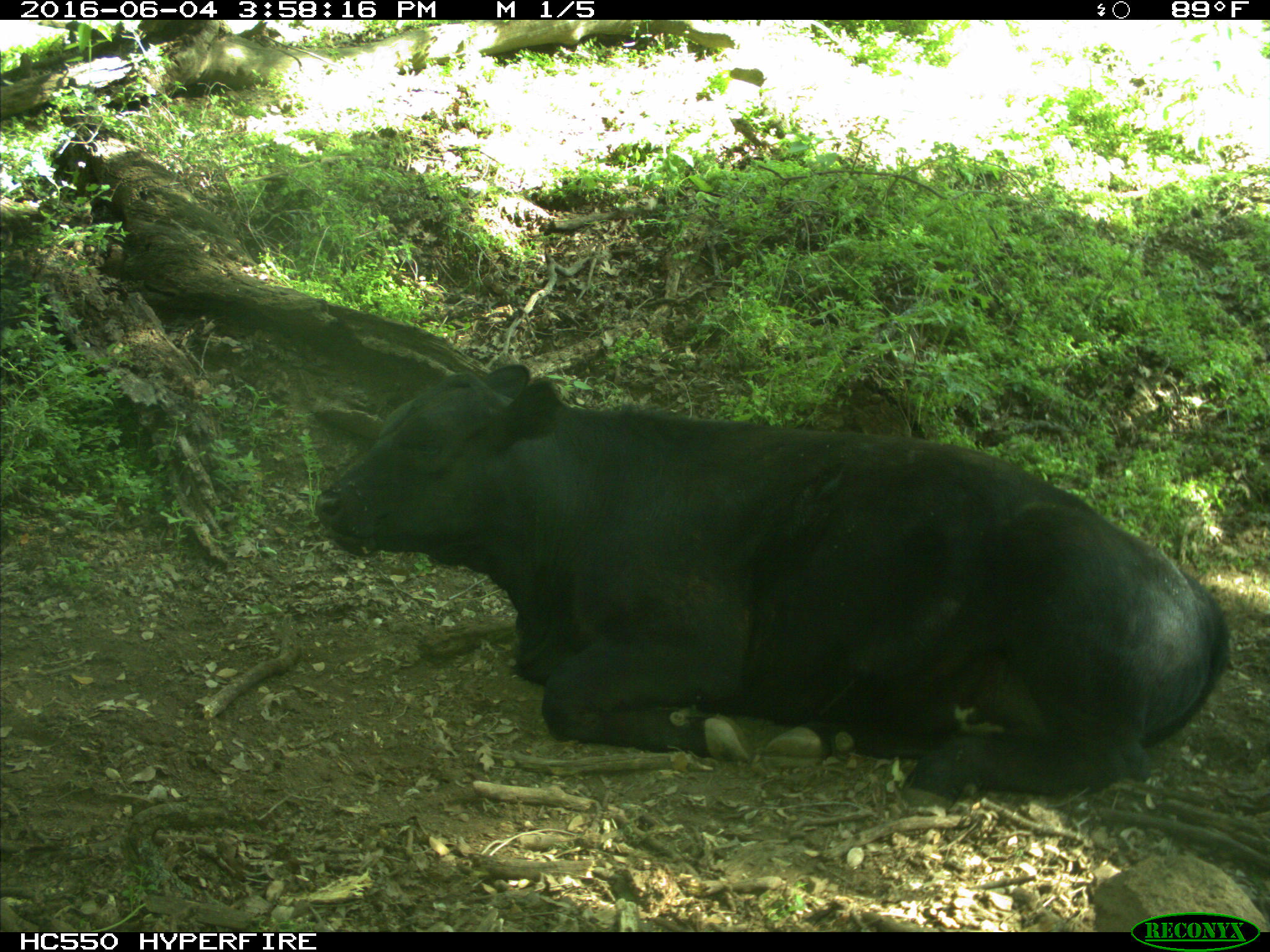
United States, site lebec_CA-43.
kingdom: Animalia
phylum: Chordata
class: Mammalia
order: Artiodactyla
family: Bovidae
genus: Bos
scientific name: Bos taurus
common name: domestic cow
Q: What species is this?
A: Bos taurus (domestic cow).